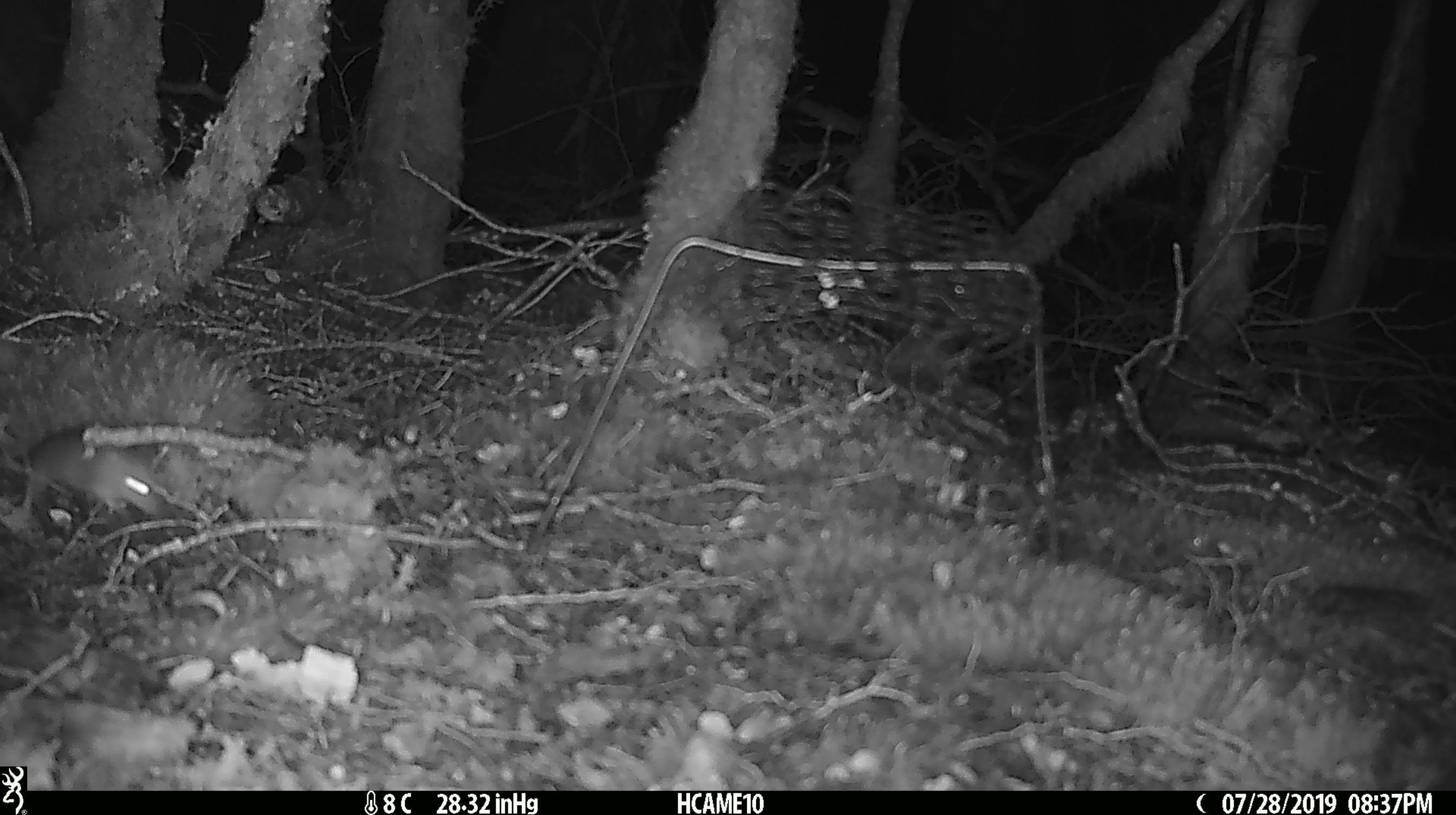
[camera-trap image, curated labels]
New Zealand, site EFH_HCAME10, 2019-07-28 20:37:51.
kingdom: Animalia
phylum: Chordata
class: Mammalia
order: Rodentia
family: Muridae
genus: Mus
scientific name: Mus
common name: mouse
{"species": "mouse (Mus)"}